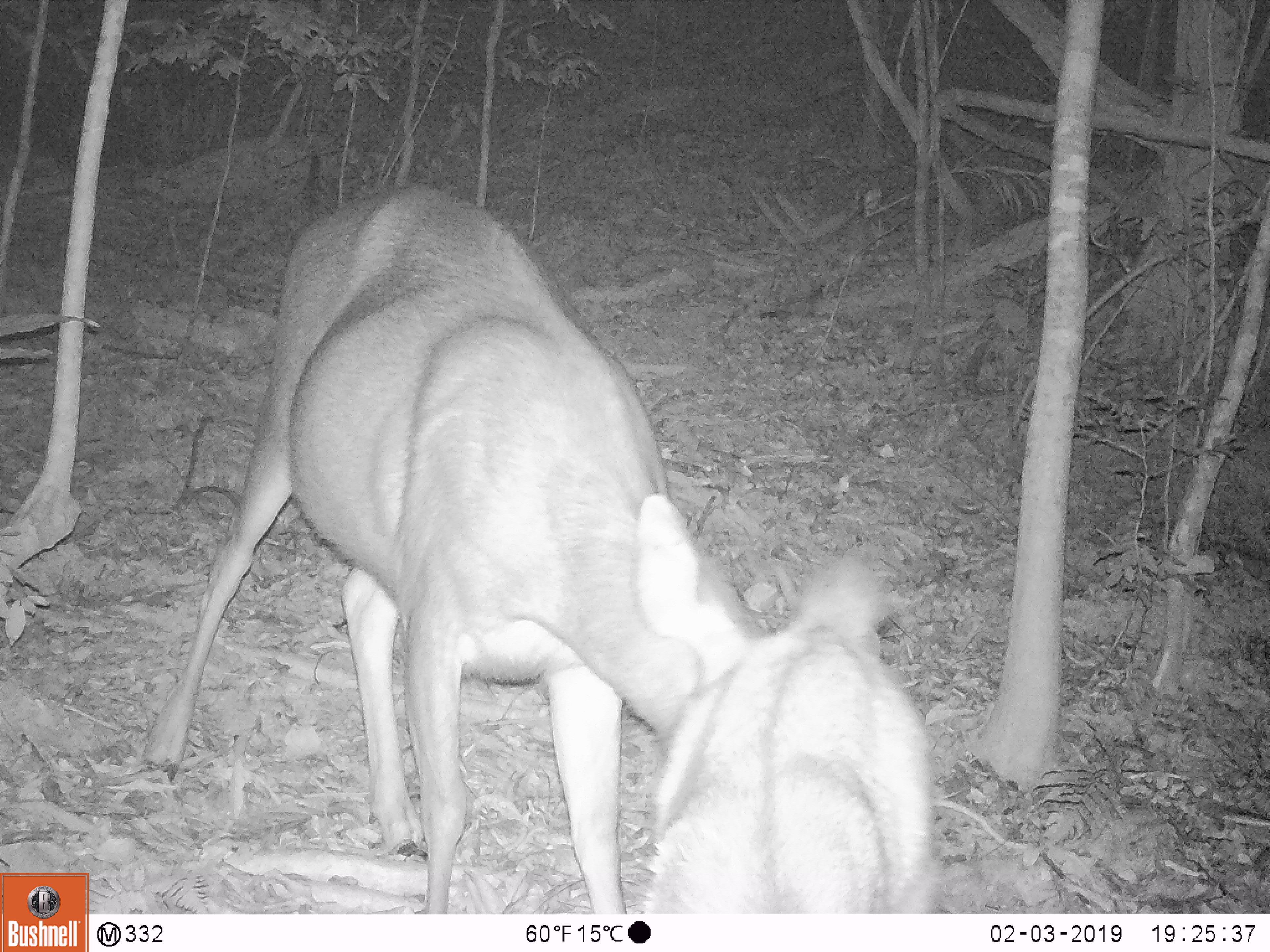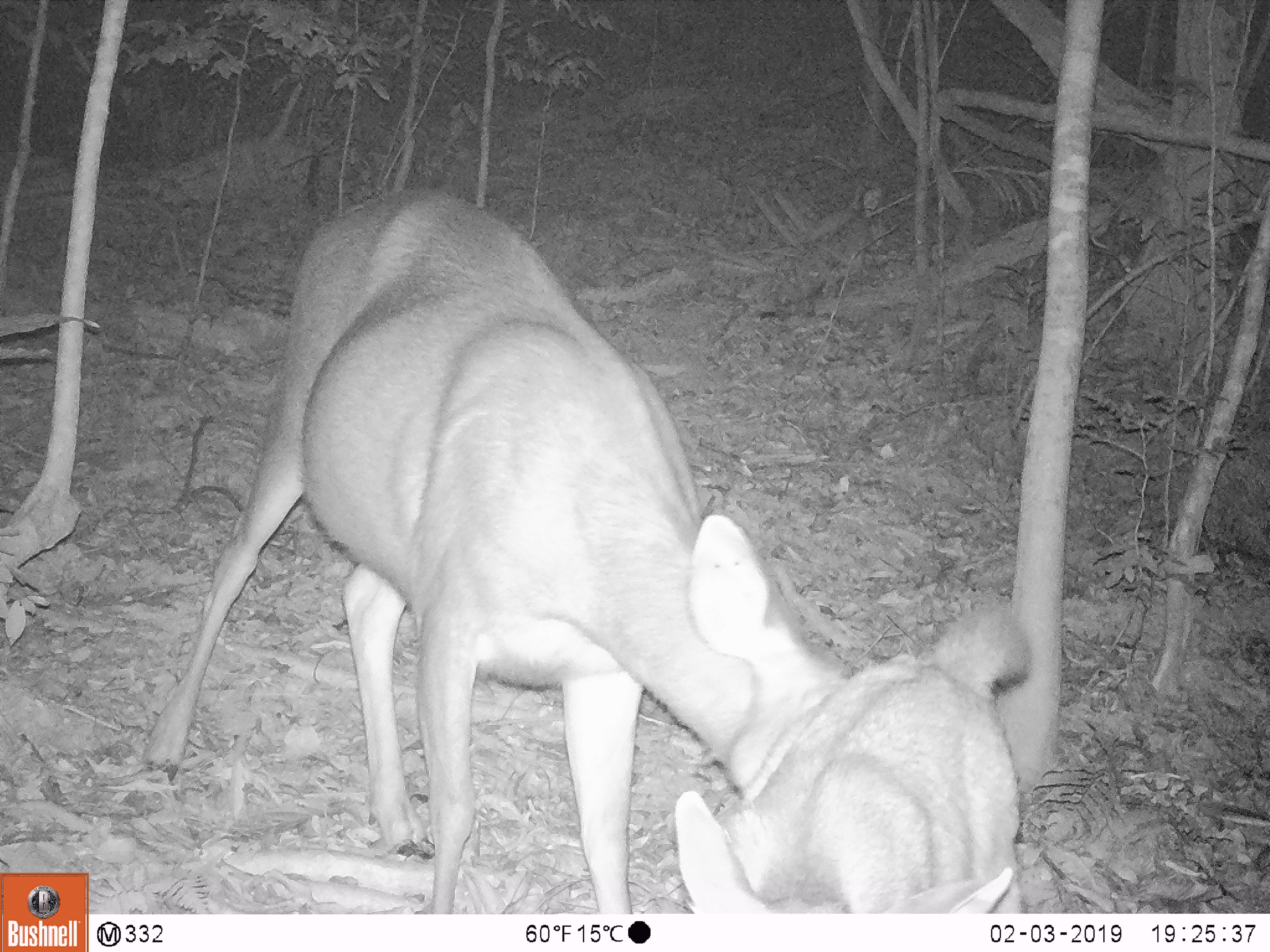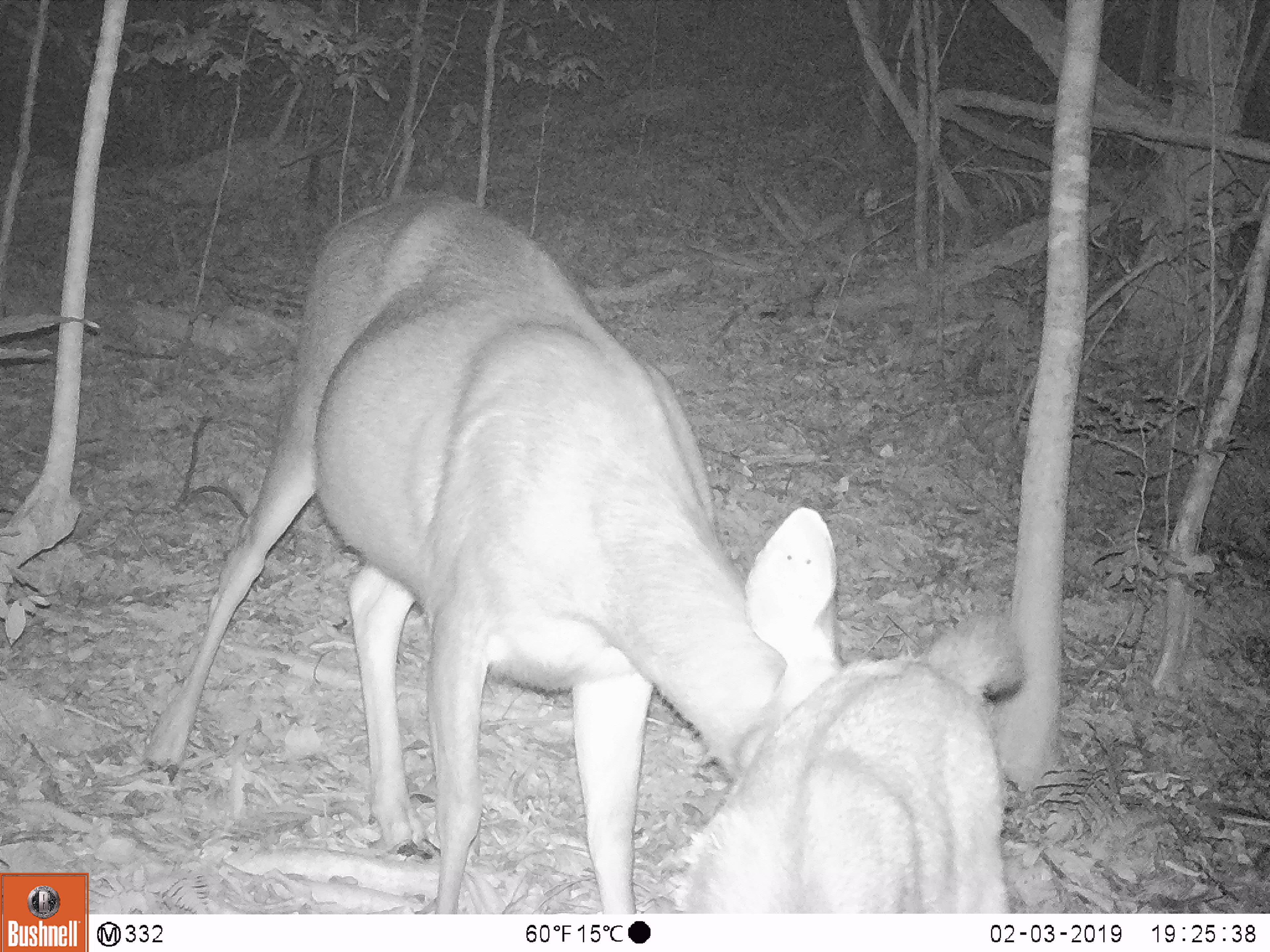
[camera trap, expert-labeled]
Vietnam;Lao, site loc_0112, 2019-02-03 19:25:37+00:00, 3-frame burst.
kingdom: Animalia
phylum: Chordata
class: Mammalia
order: Artiodactyla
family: Cervidae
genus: Rusa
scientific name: Rusa unicolor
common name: sambar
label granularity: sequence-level